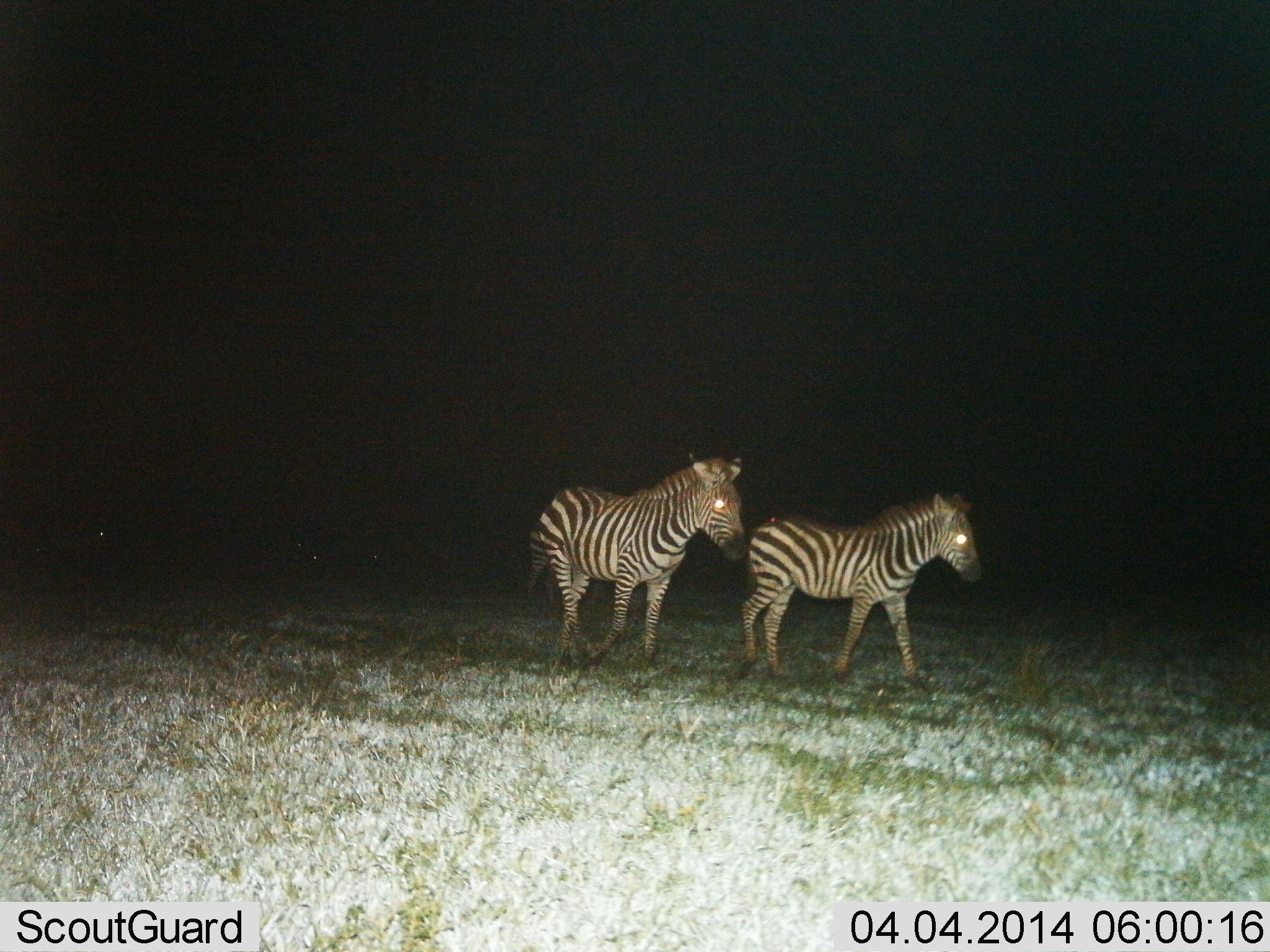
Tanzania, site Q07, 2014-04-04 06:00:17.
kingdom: Animalia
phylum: Chordata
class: Mammalia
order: Perissodactyla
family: Equidae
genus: Equus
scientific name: Equus quagga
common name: plains zebra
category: zebra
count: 2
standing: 10%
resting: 0%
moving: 90%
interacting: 0%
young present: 20%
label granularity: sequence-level